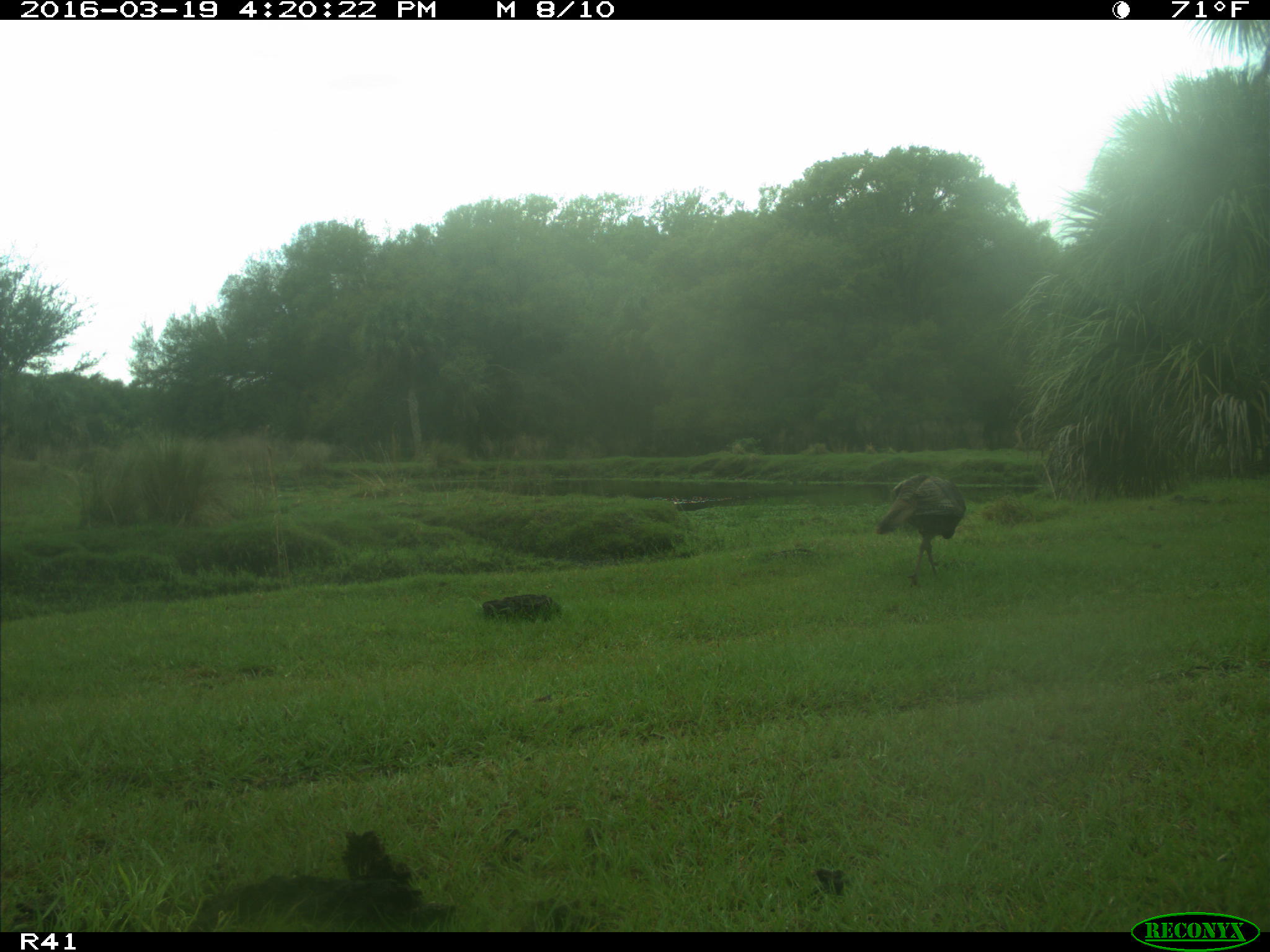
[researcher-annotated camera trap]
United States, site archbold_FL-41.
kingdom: Animalia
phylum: Chordata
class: Aves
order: Galliformes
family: Phasianidae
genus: Meleagris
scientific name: Meleagris gallopavo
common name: wild turkey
Meleagris gallopavo (wild turkey).